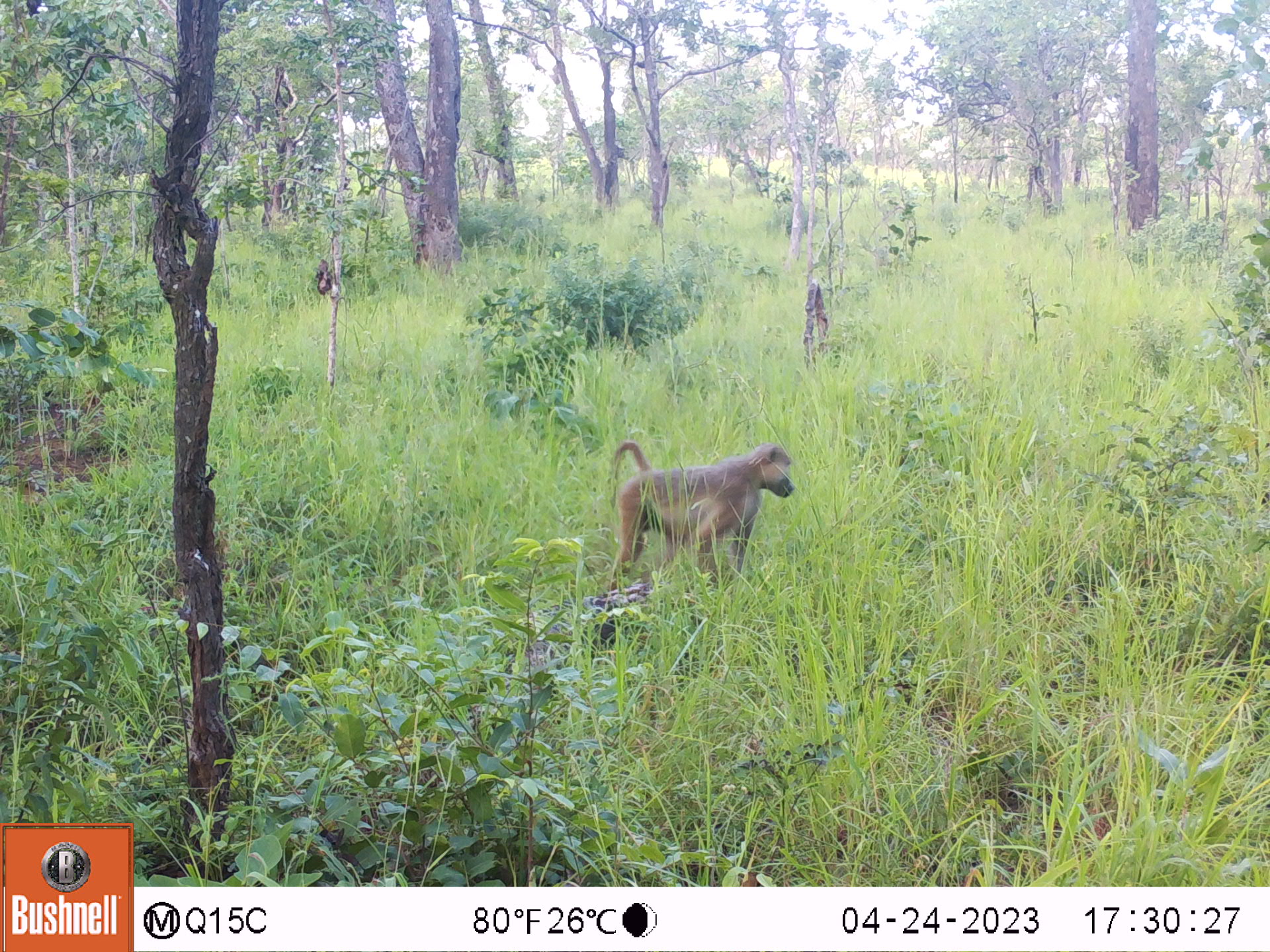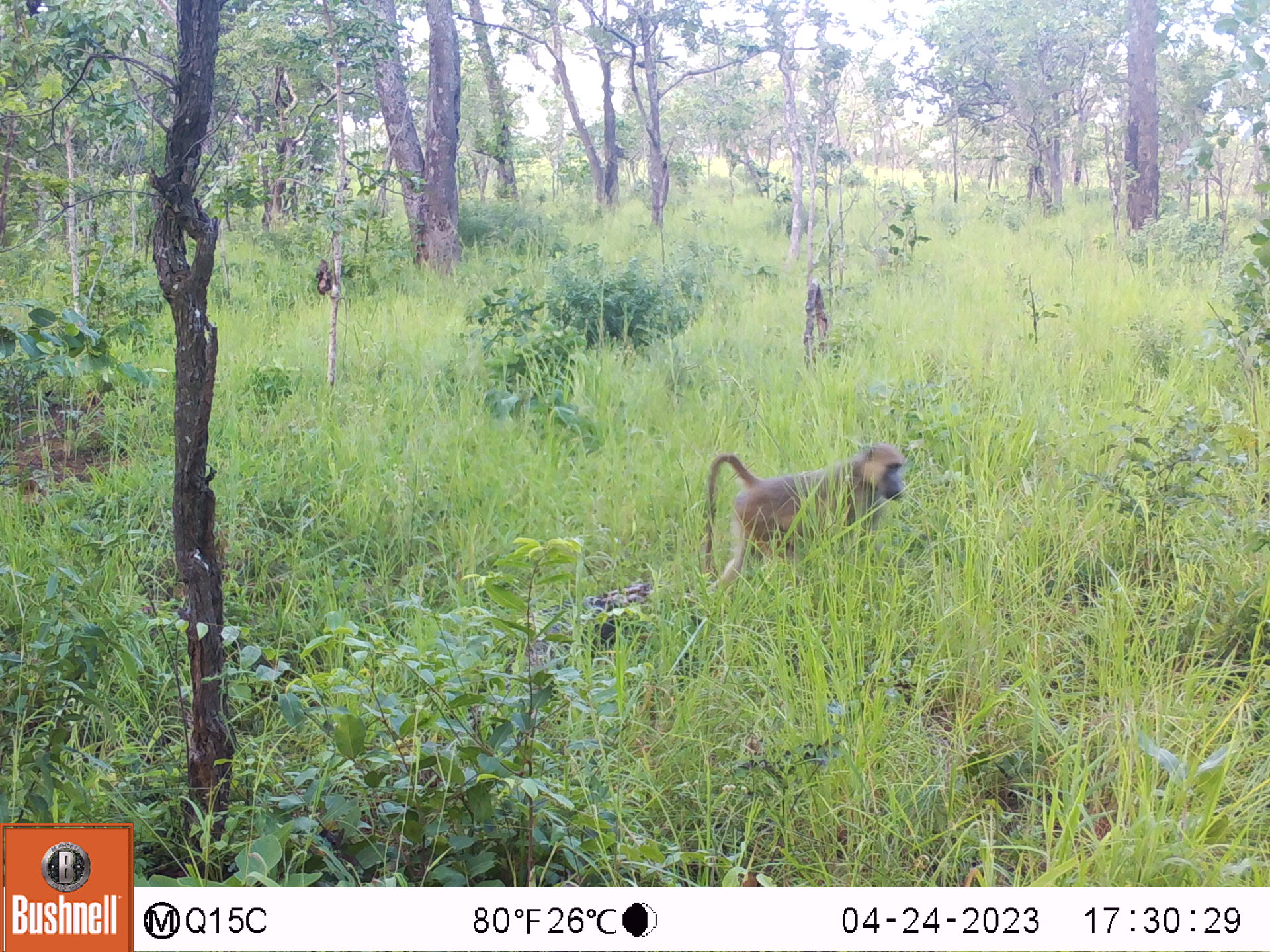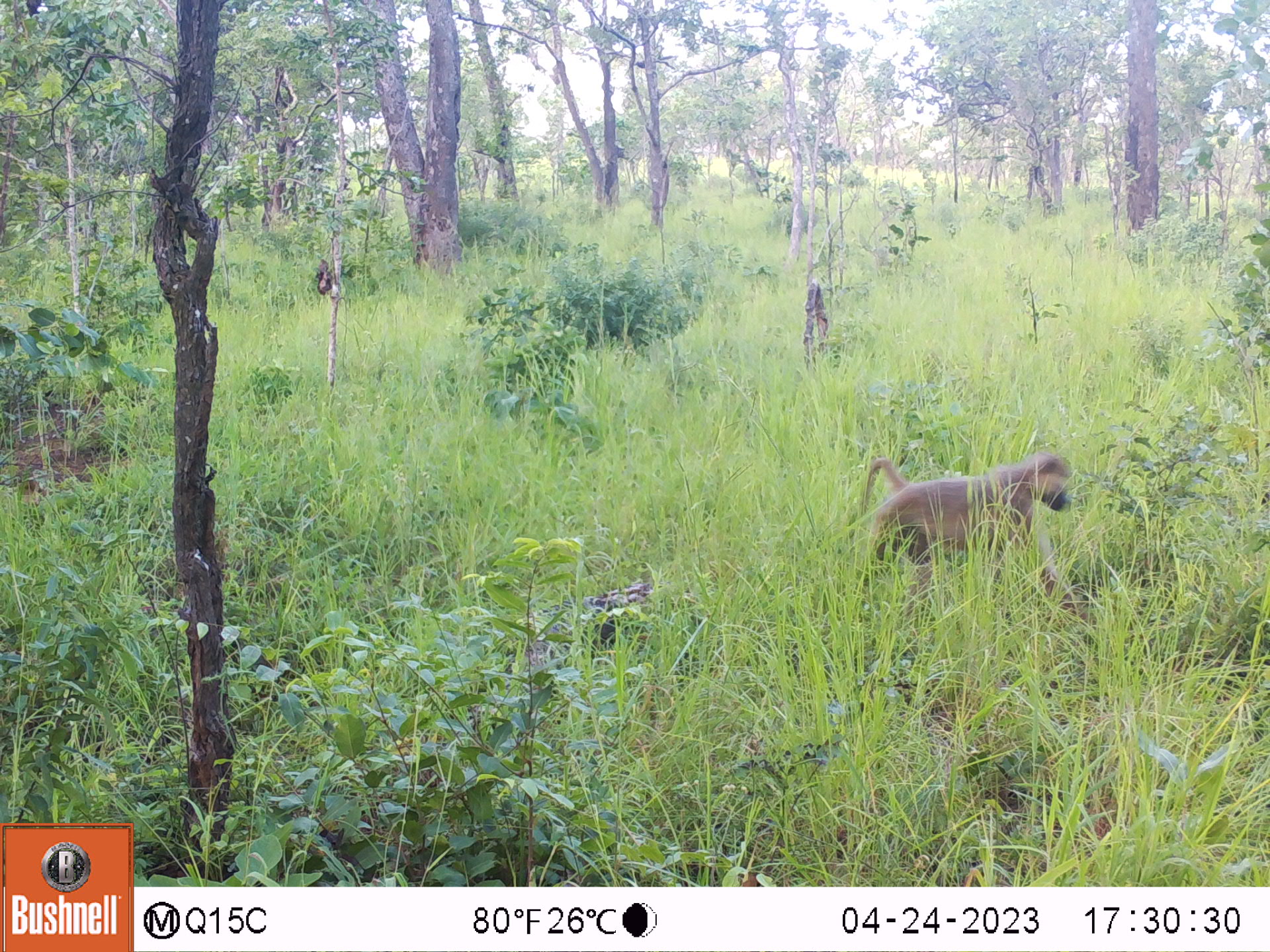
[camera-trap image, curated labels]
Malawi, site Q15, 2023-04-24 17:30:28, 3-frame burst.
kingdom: Animalia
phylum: Chordata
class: Mammalia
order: Primates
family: Cercopithecidae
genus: Papio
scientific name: Papio cynocephalus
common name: yellow baboon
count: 1